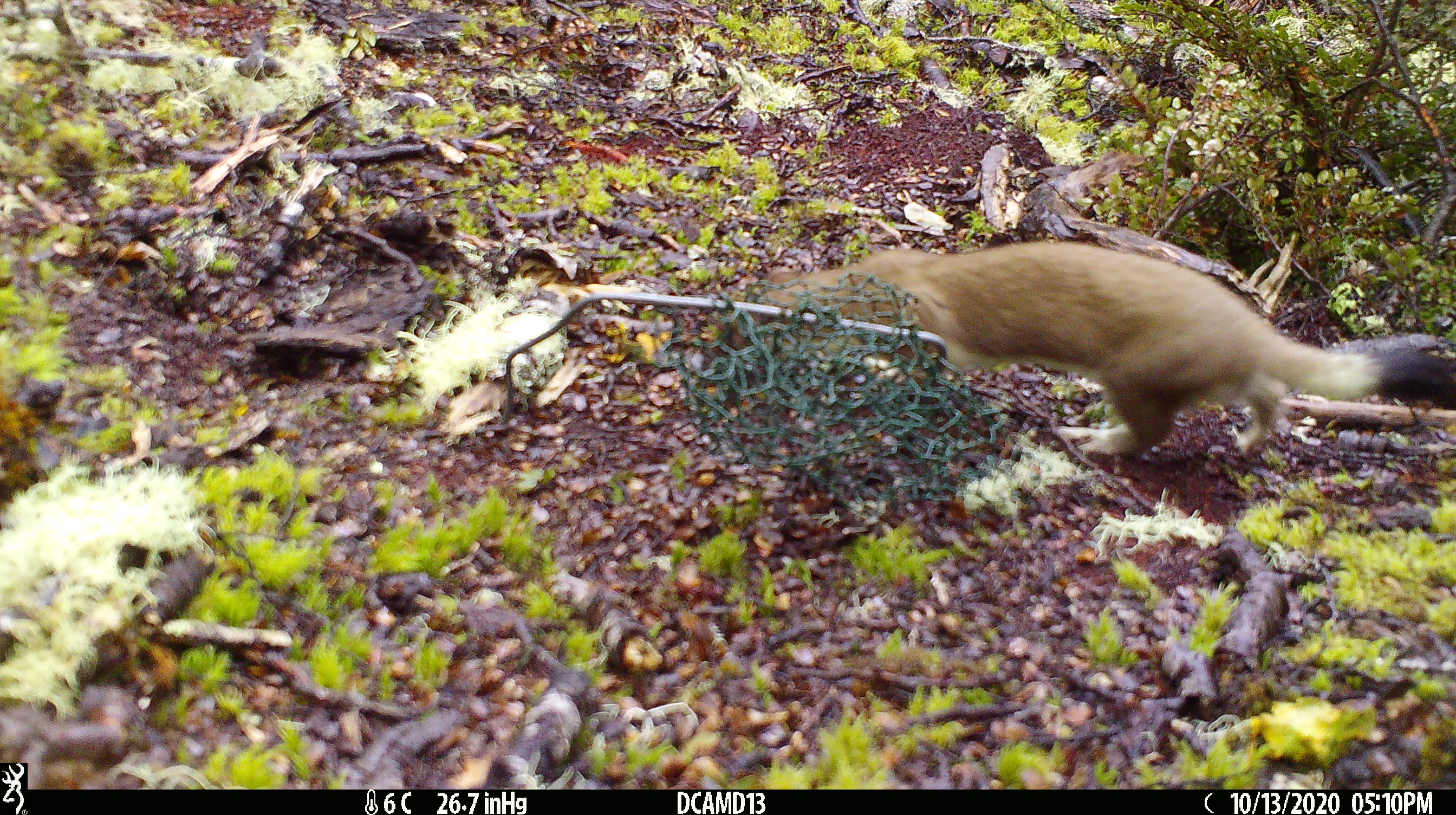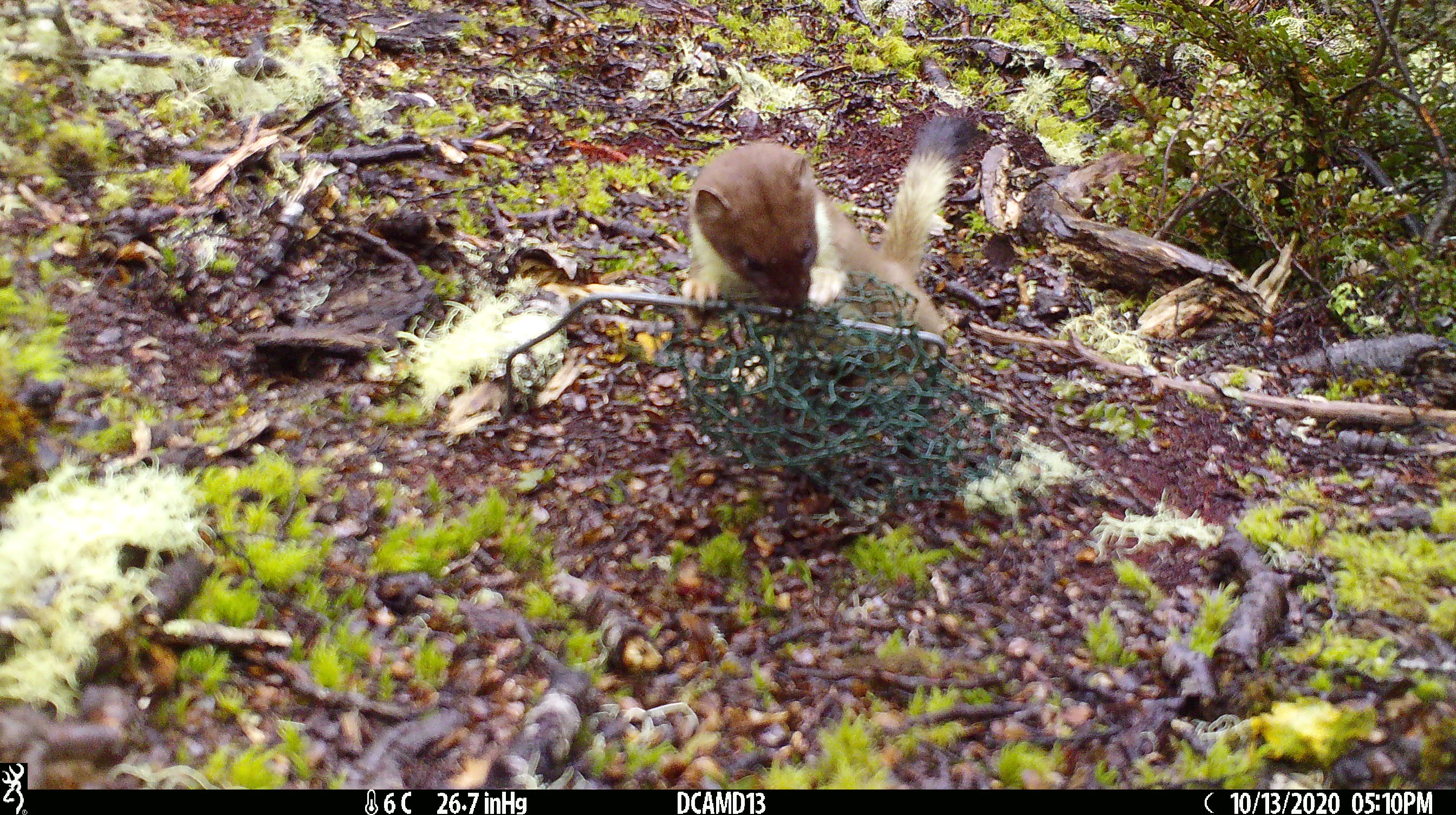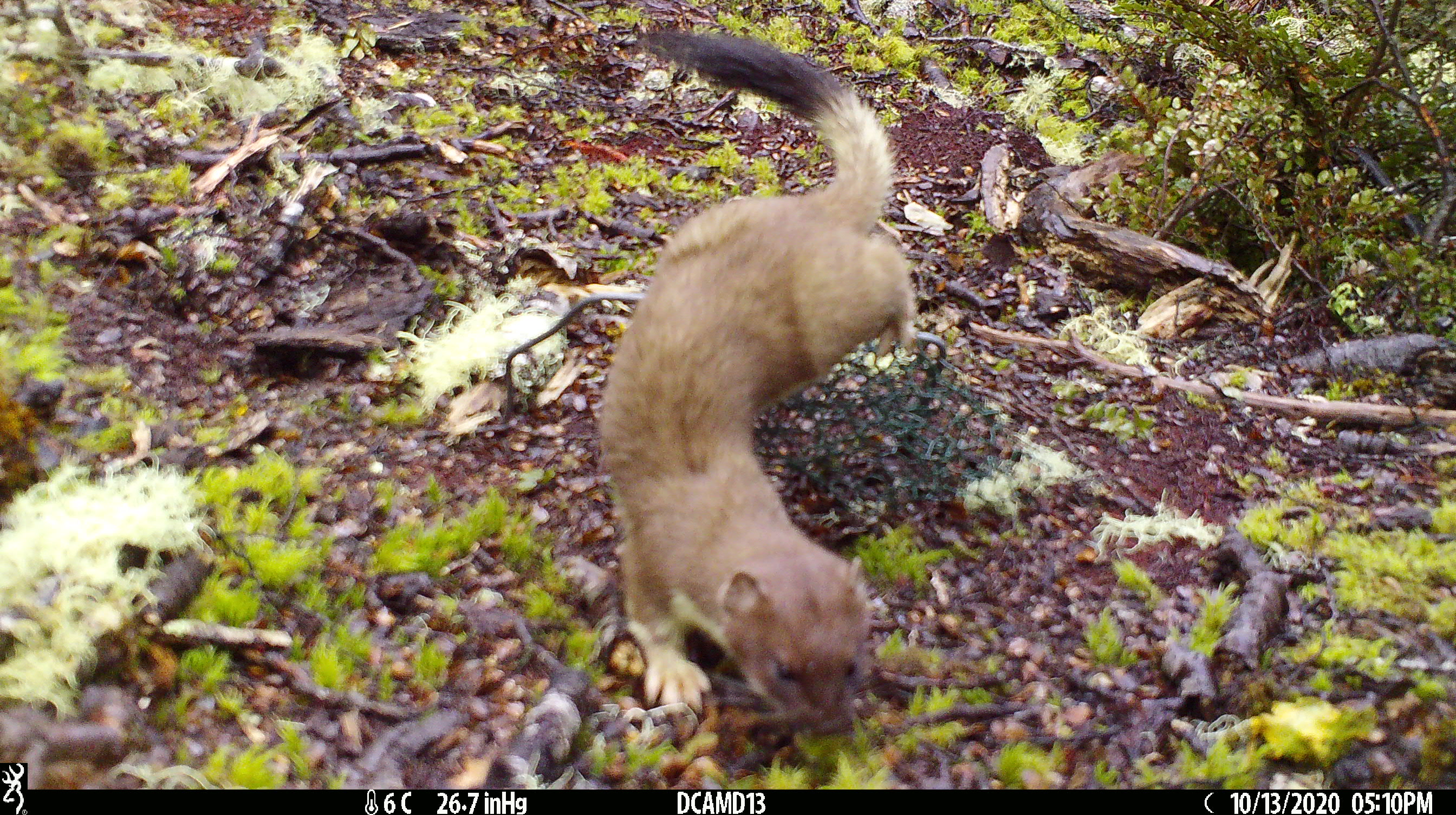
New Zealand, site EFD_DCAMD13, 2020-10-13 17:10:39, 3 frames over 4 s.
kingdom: Animalia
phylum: Chordata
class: Mammalia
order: Carnivora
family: Mustelidae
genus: Mustela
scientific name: Mustela erminea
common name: stoat